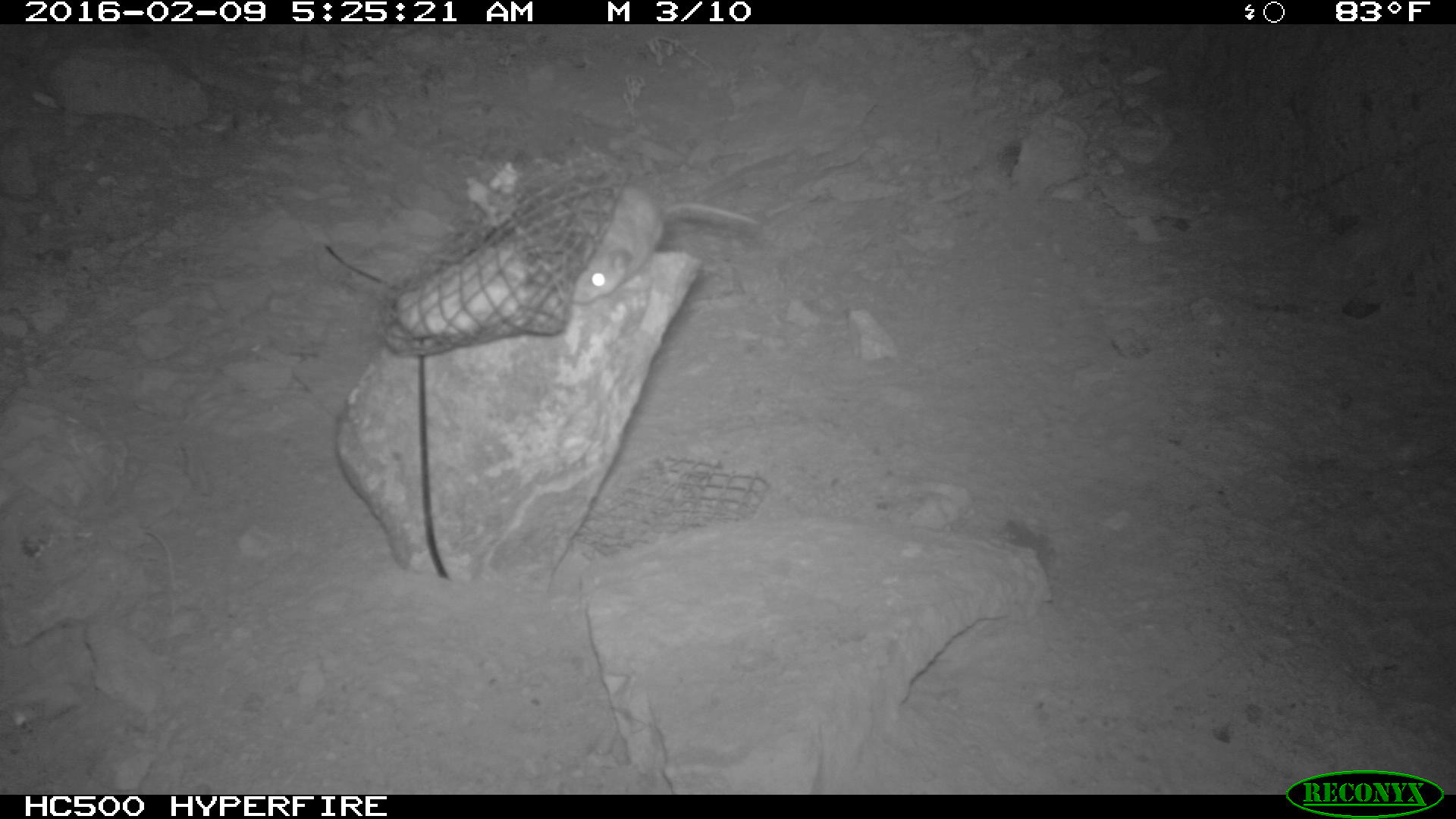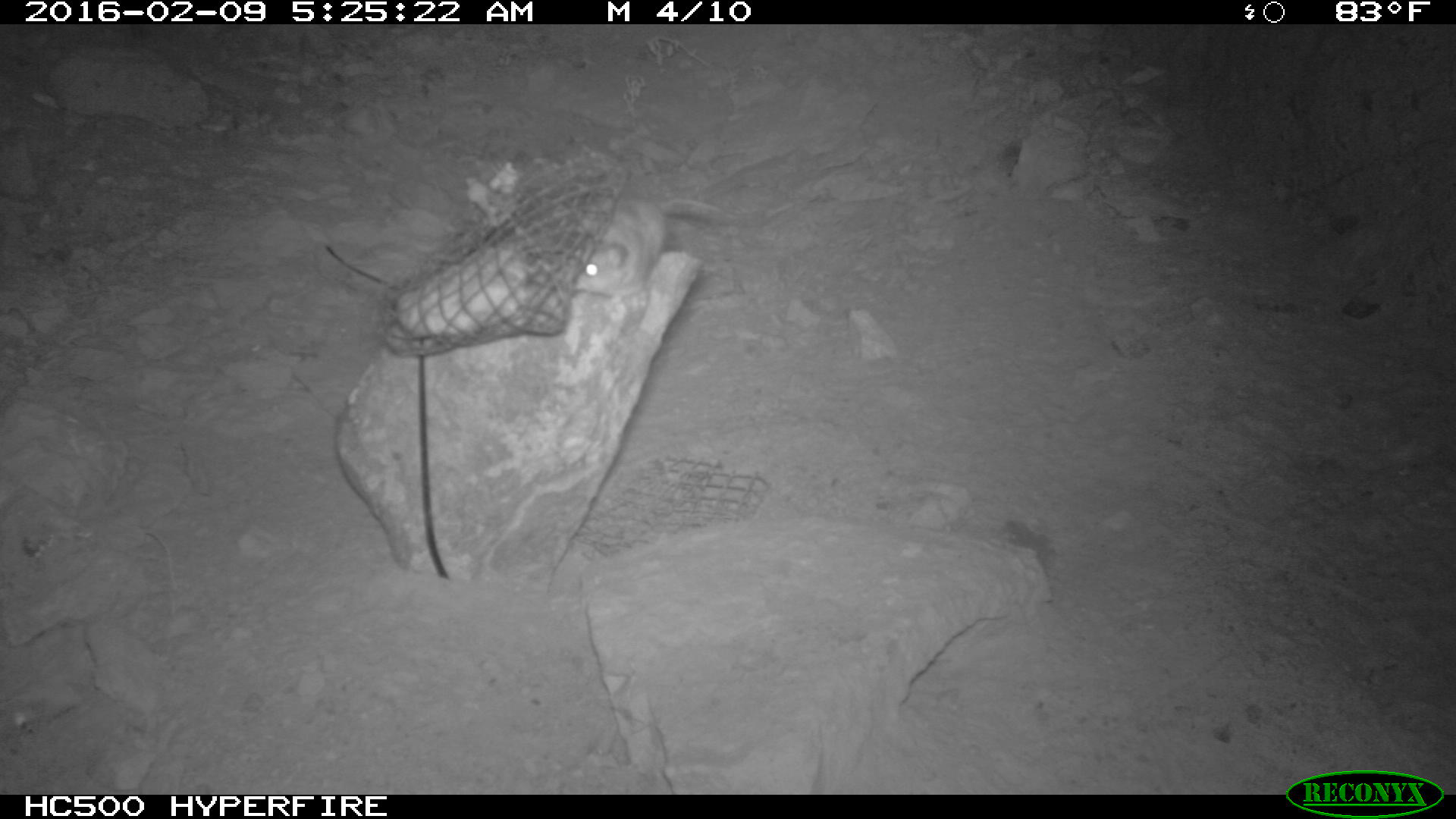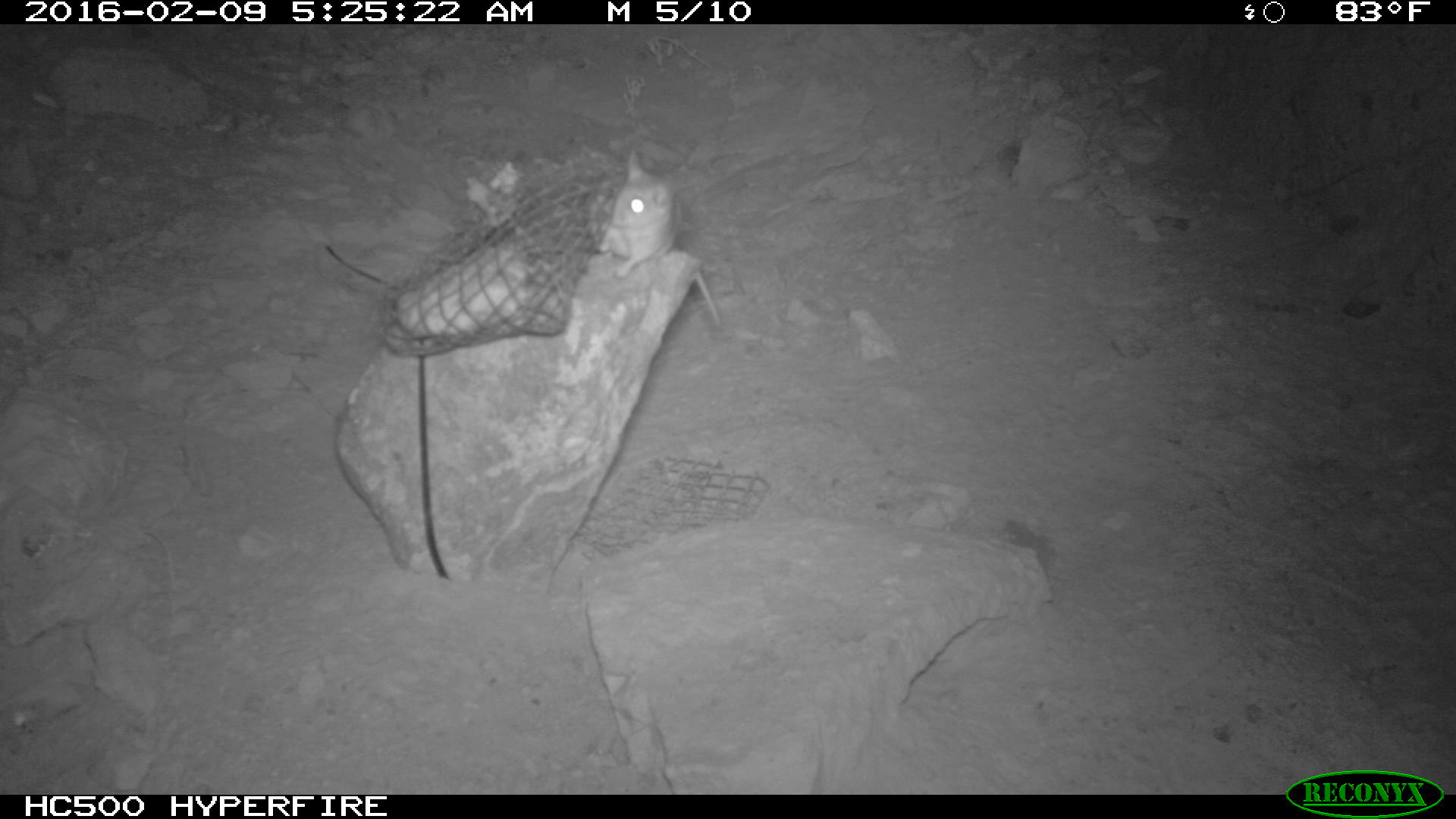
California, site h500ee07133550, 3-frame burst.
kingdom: Animalia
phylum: Chordata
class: Mammalia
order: Rodentia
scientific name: Rodentia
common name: rodent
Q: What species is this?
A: Rodent (Rodentia).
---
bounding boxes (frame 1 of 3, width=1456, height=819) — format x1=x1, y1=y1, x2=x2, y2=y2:
rodent: x1=560, y1=182, x2=758, y2=303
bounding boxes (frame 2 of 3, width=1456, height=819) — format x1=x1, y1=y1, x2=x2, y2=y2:
rodent: x1=570, y1=195, x2=730, y2=298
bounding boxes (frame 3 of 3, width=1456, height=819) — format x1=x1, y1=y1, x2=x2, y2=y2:
rodent: x1=589, y1=147, x2=724, y2=330